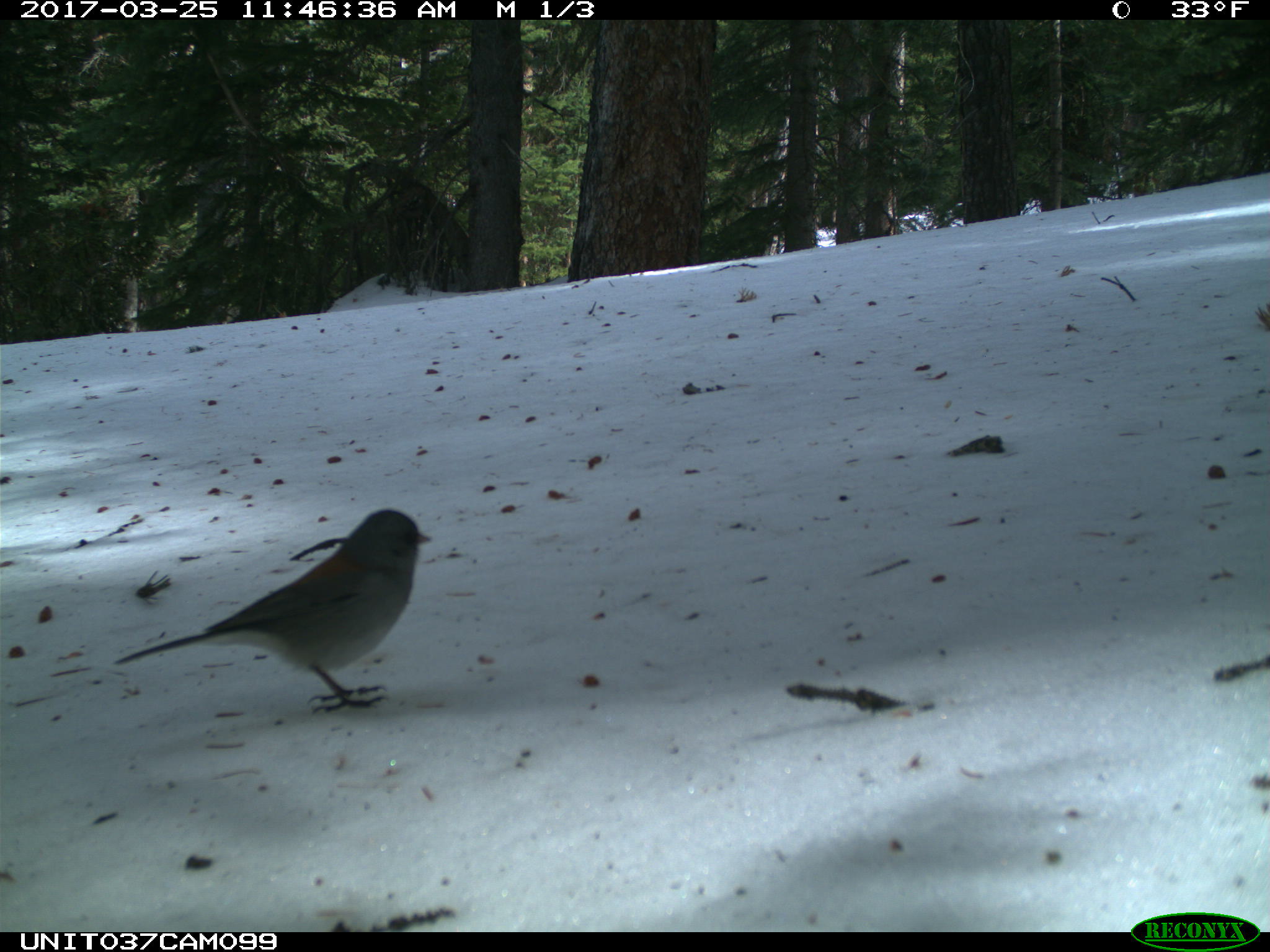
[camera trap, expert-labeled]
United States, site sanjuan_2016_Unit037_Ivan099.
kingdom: Animalia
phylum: Chordata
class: Aves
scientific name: Aves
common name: birds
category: unidentified bird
Unidentified bird (birds) (Aves).